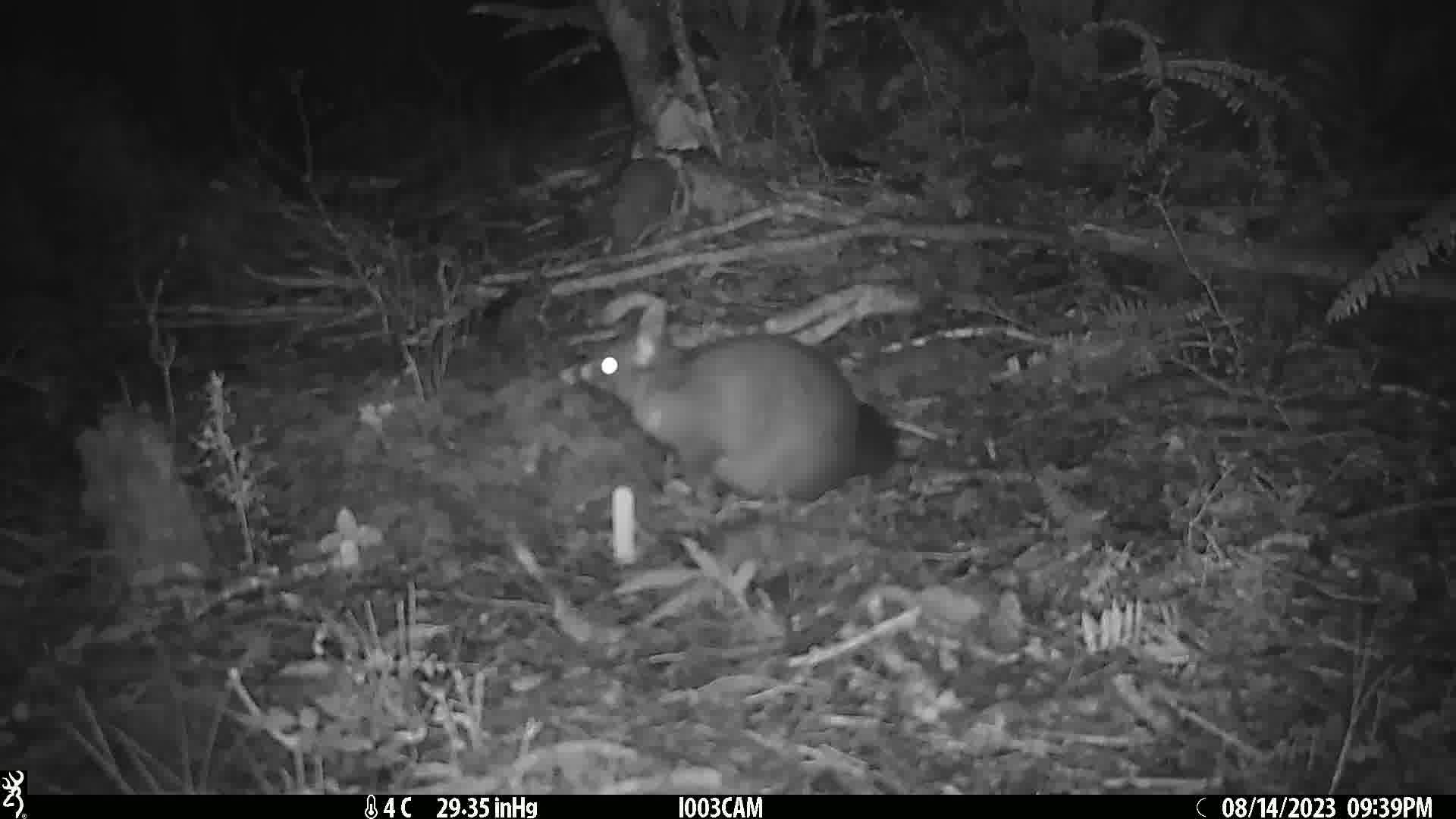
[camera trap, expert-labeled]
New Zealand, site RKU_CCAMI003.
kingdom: Animalia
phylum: Chordata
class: Mammalia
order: Diprotodontia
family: Phalangeridae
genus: Trichosurus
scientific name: Trichosurus vulpecula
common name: common brushtail possum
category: possum